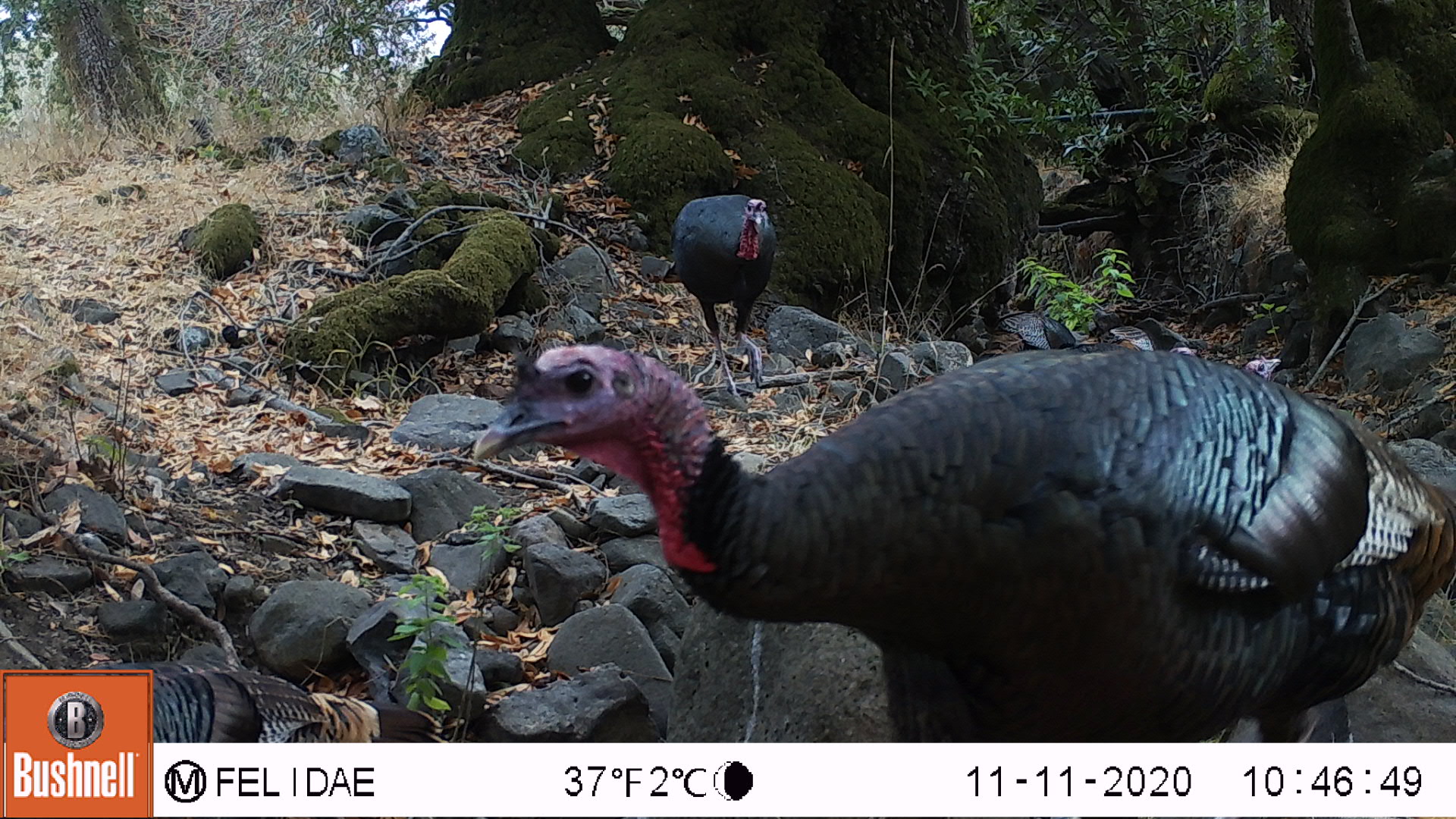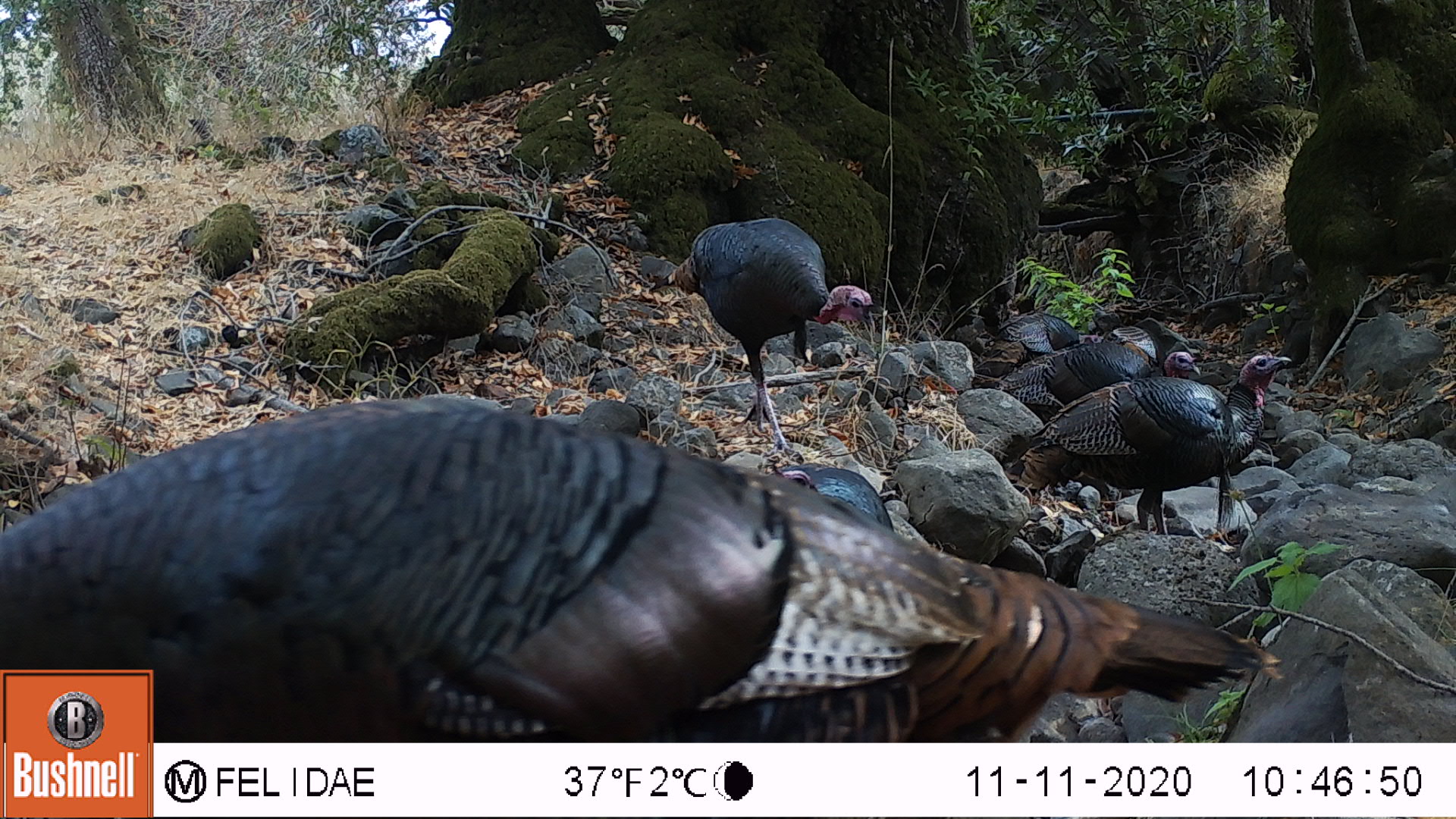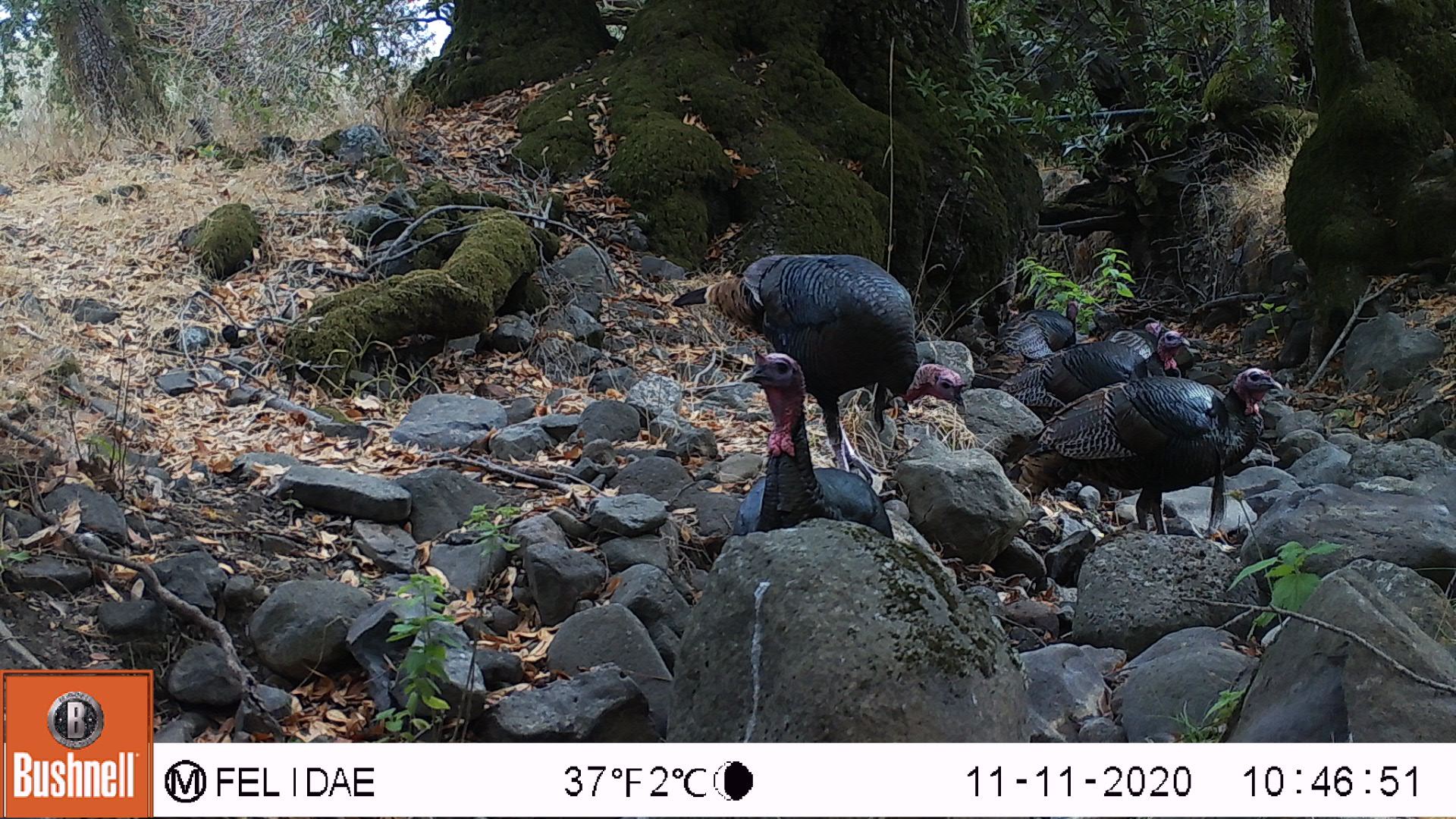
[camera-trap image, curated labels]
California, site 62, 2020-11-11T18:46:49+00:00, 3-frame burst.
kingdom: Animalia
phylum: Chordata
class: Aves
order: Galliformes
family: Phasianidae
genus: Meleagris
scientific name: Meleagris gallopavo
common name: turkey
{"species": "turkey (Meleagris gallopavo)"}